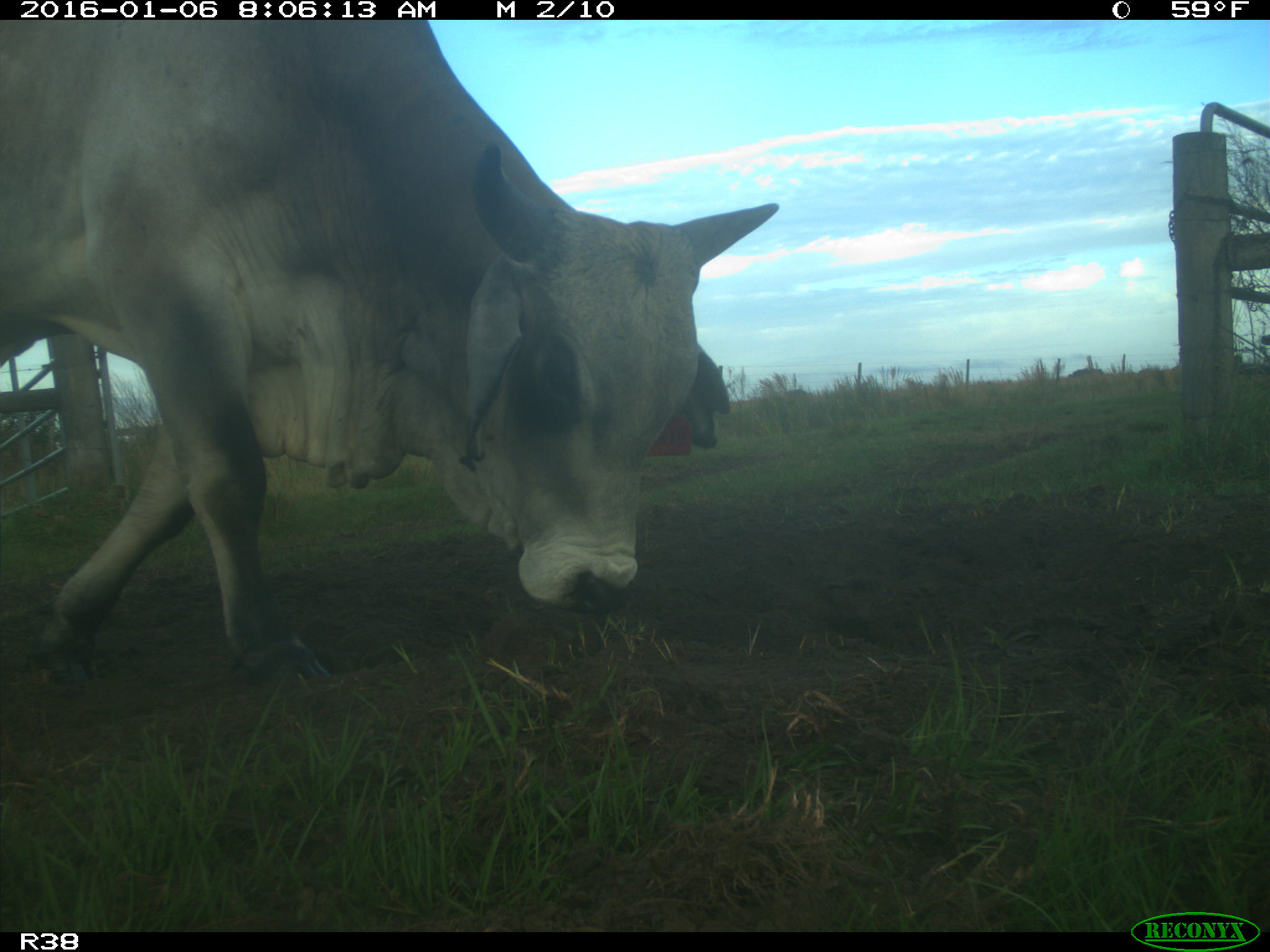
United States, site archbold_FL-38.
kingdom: Animalia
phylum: Chordata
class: Mammalia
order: Artiodactyla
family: Bovidae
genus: Bos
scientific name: Bos taurus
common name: domestic cow